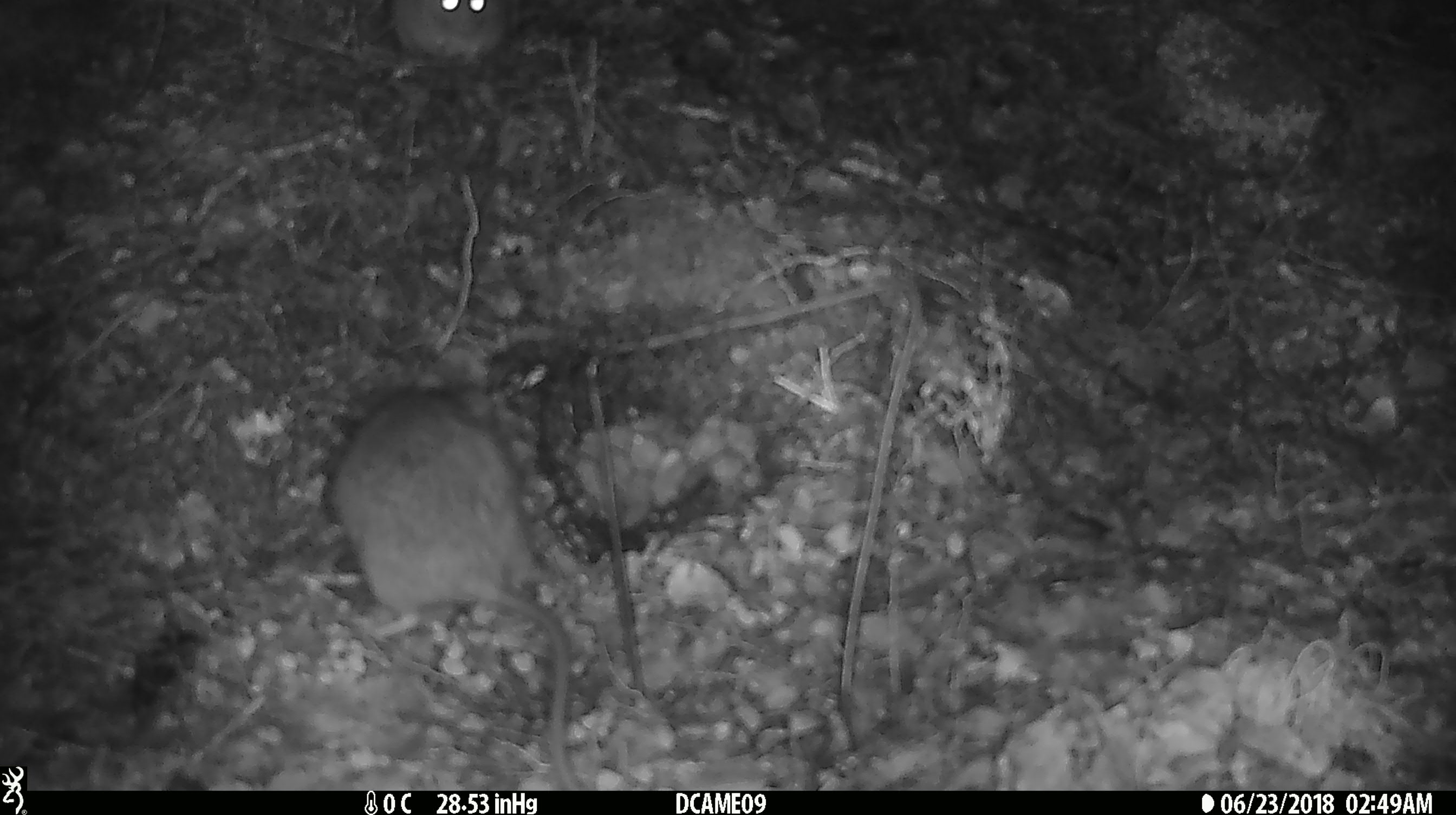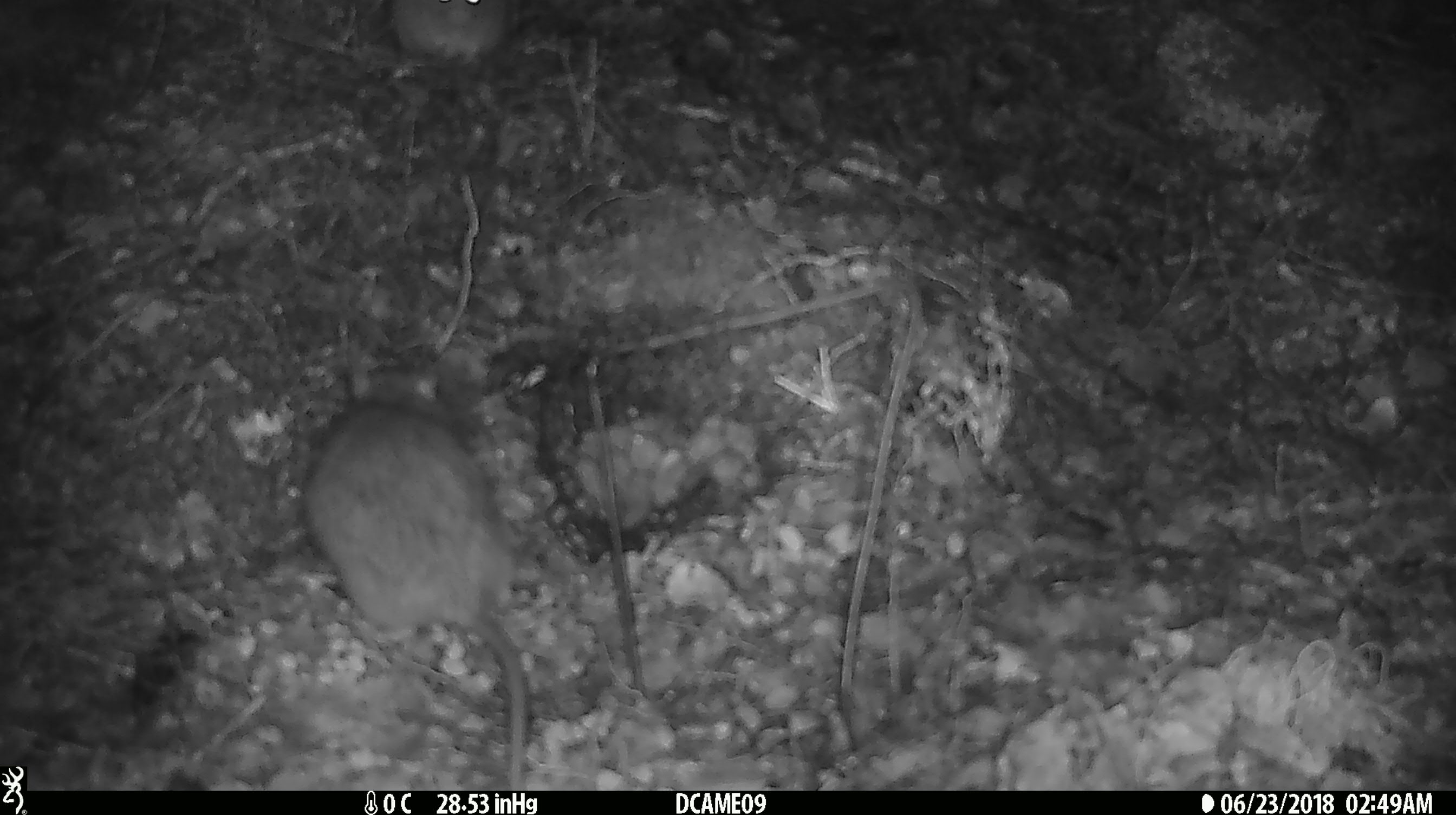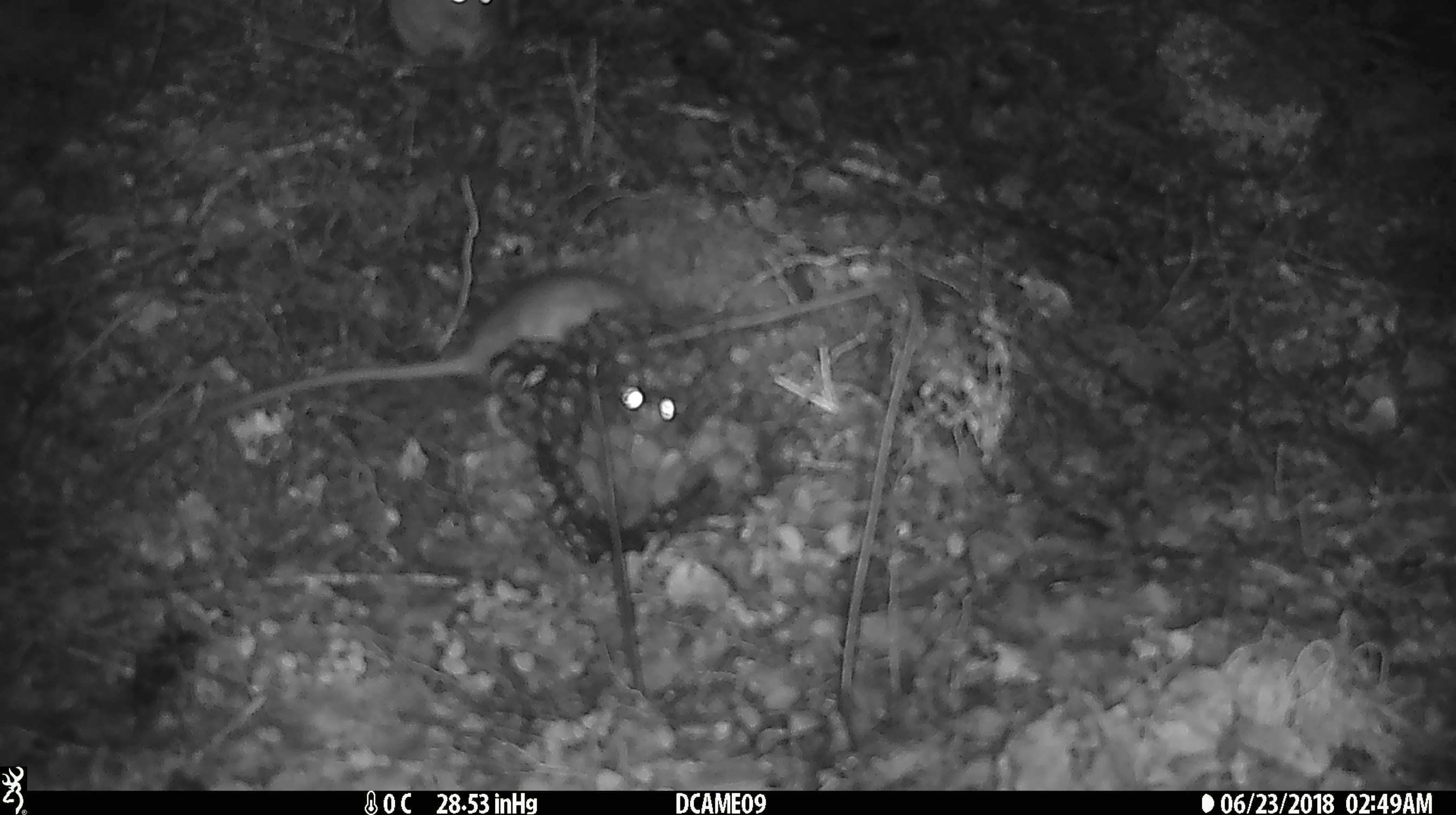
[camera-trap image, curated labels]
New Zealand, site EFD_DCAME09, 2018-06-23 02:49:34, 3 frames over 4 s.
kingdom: Animalia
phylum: Chordata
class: Mammalia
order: Rodentia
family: Muridae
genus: Rattus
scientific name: Rattus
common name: rat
Rat (Rattus).